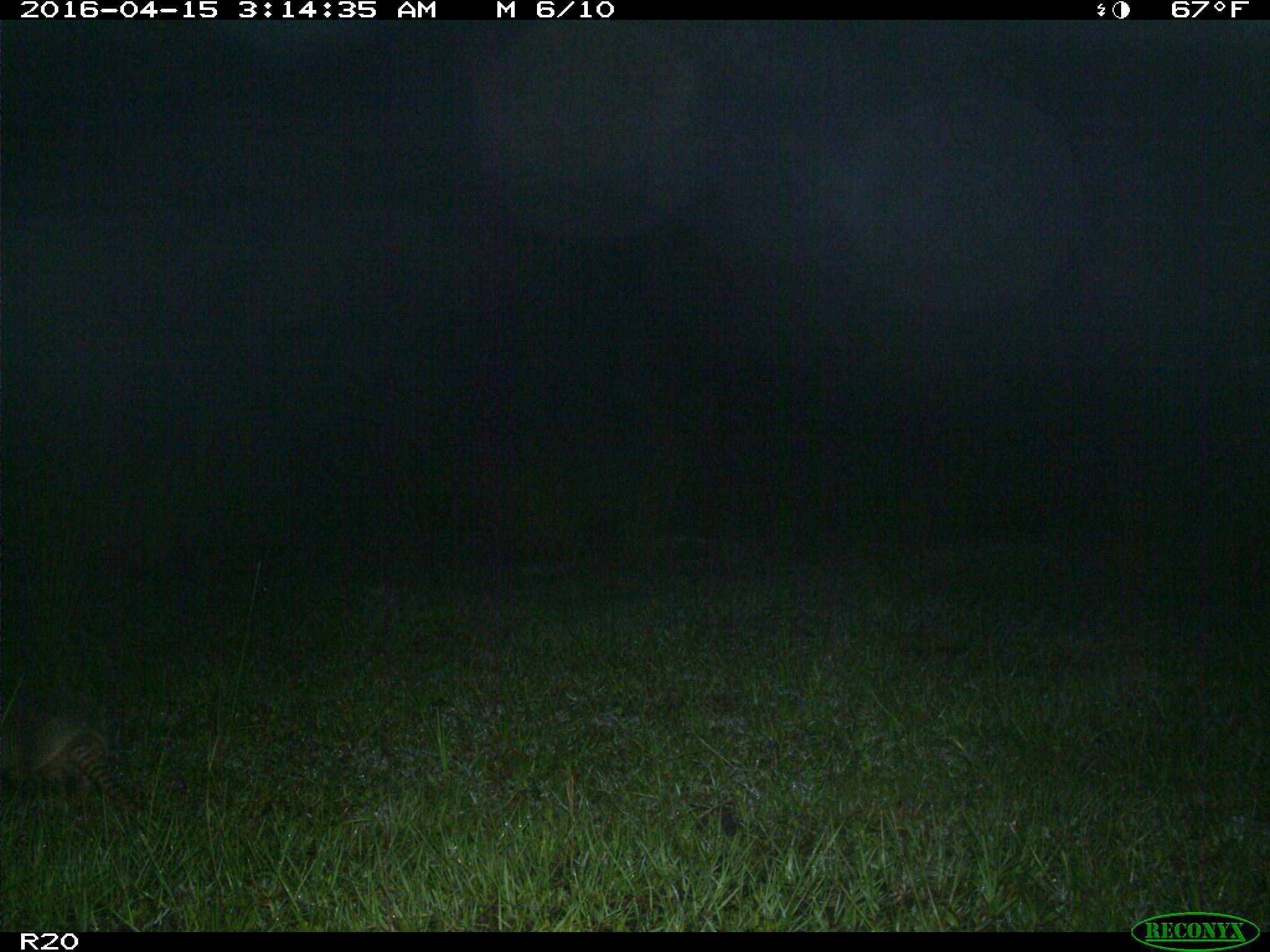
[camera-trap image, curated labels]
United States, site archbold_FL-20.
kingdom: Animalia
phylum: Chordata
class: Mammalia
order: Cingulata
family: Dasypodidae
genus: Dasypus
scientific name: Dasypus novemcinctus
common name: nine-banded armadillo